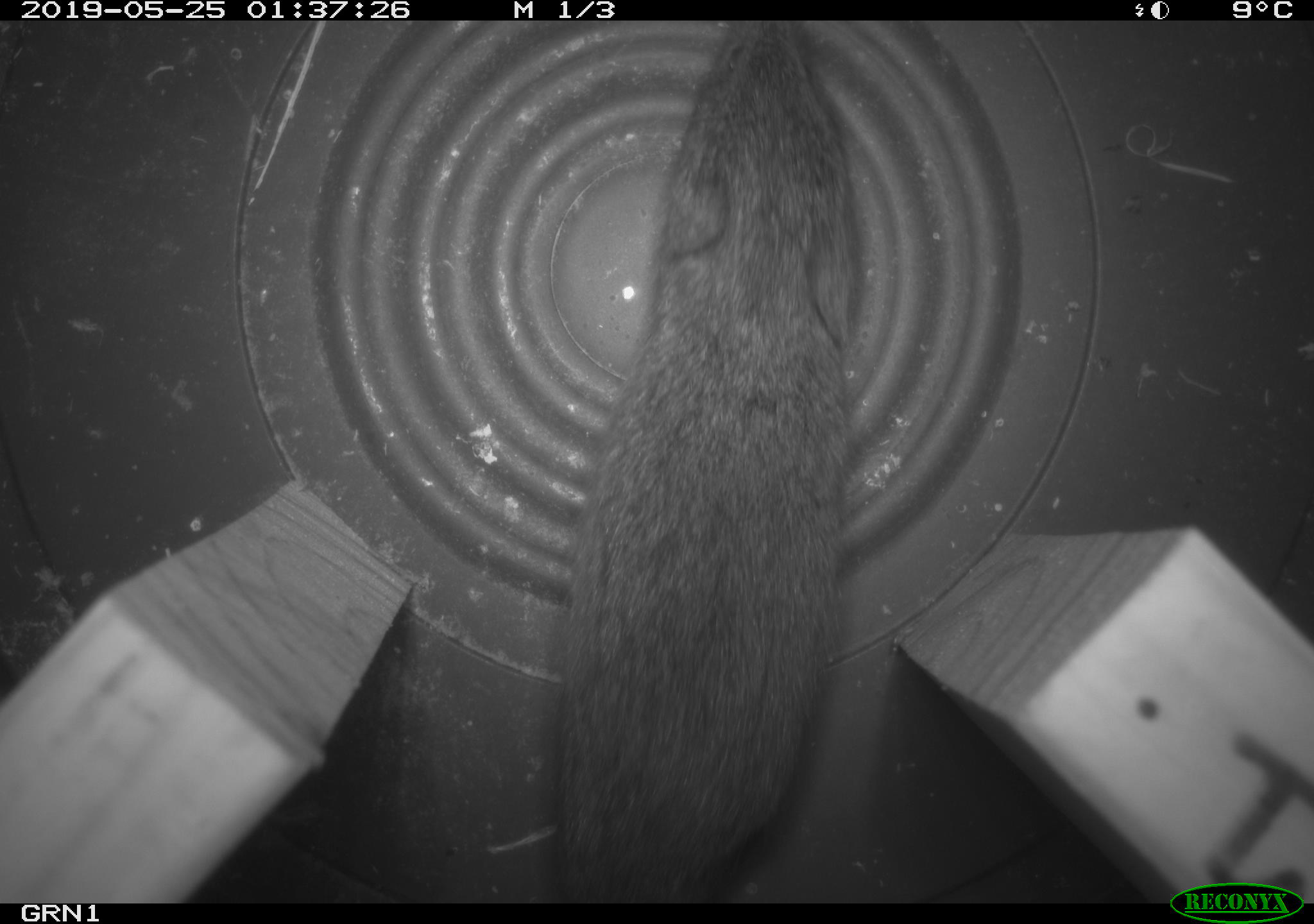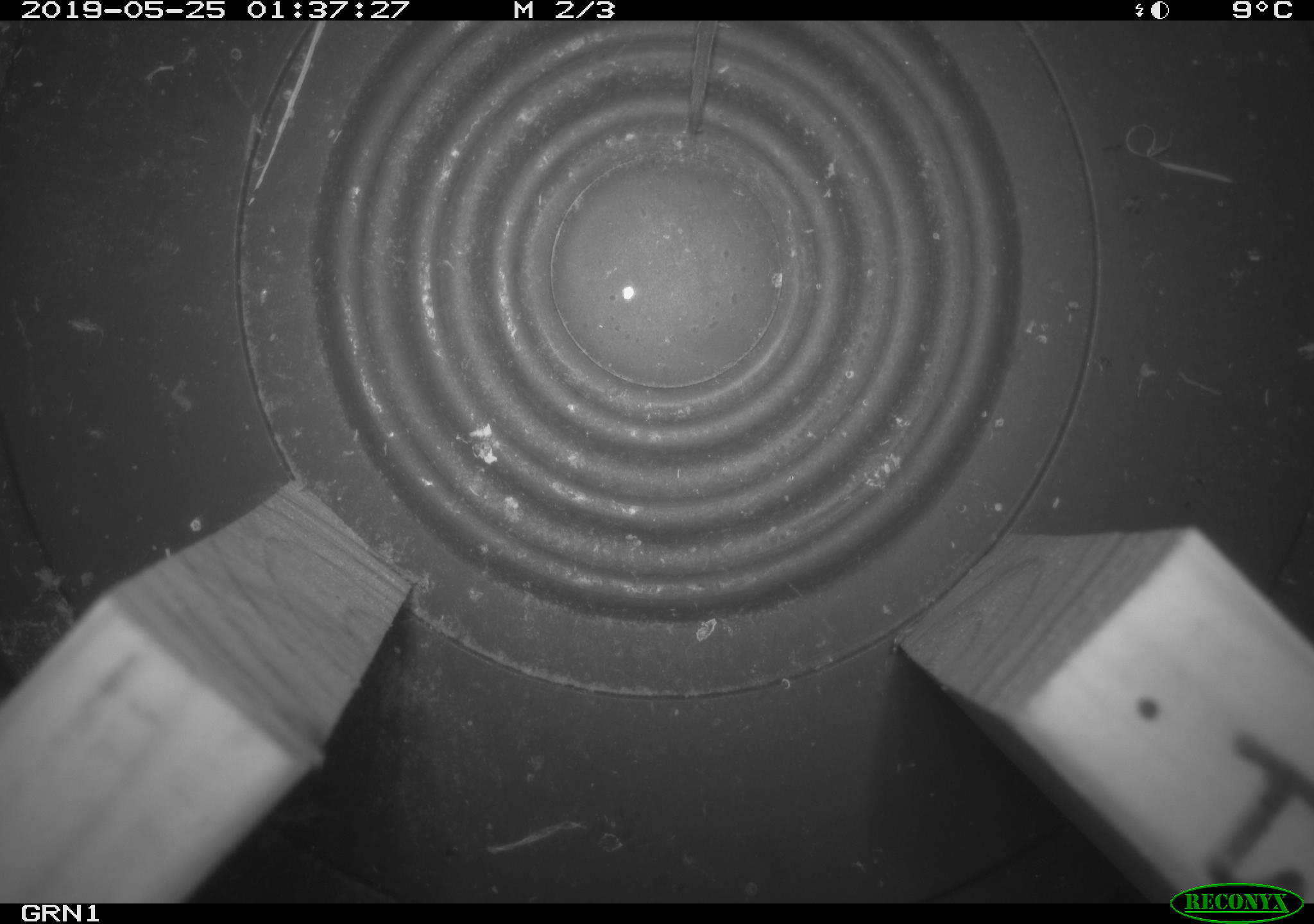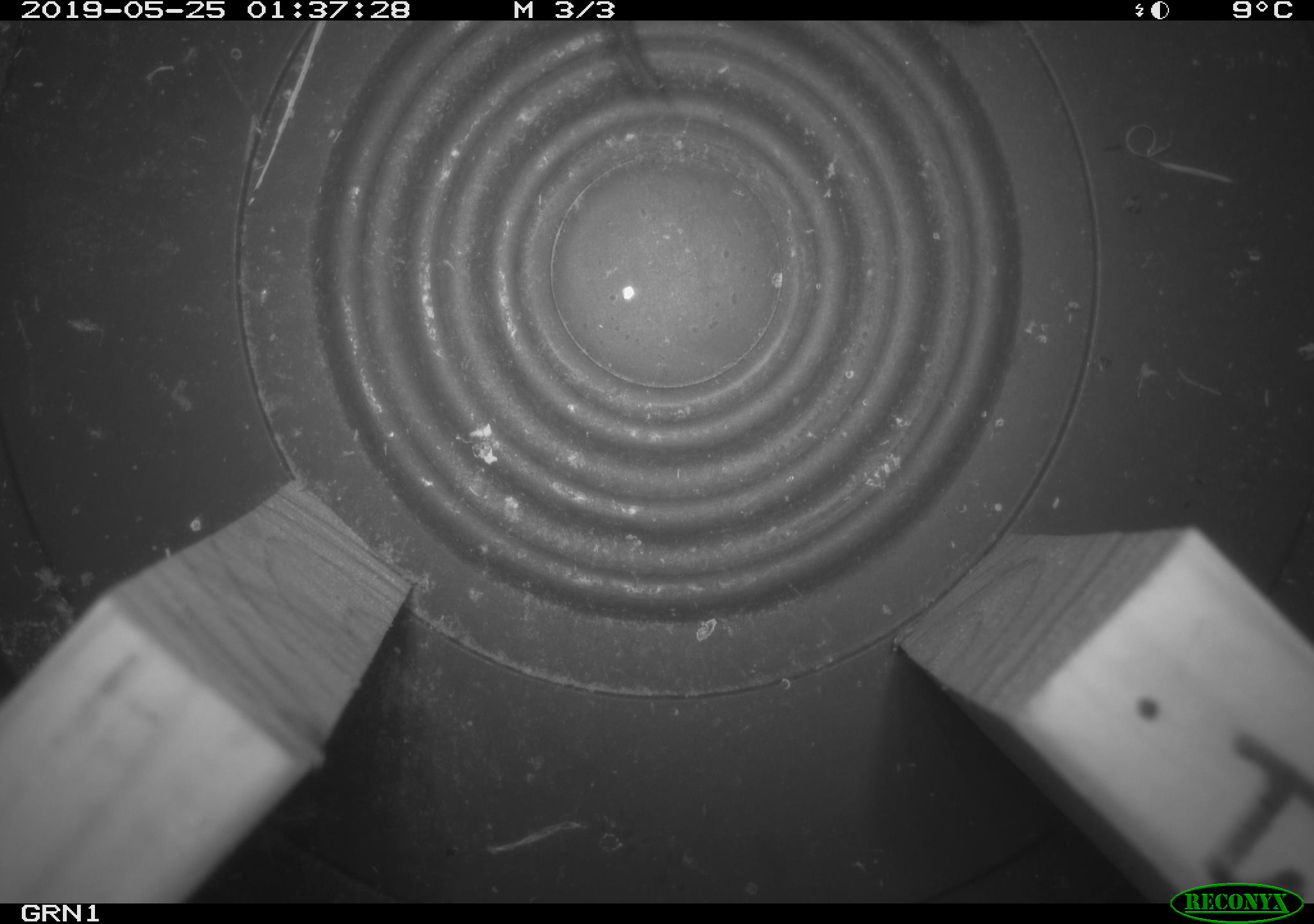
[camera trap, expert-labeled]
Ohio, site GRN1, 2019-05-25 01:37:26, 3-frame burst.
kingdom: Animalia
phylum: Chordata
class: Mammalia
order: Rodentia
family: Cricetidae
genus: Microtus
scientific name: Microtus pennsylvanicus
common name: meadow vole